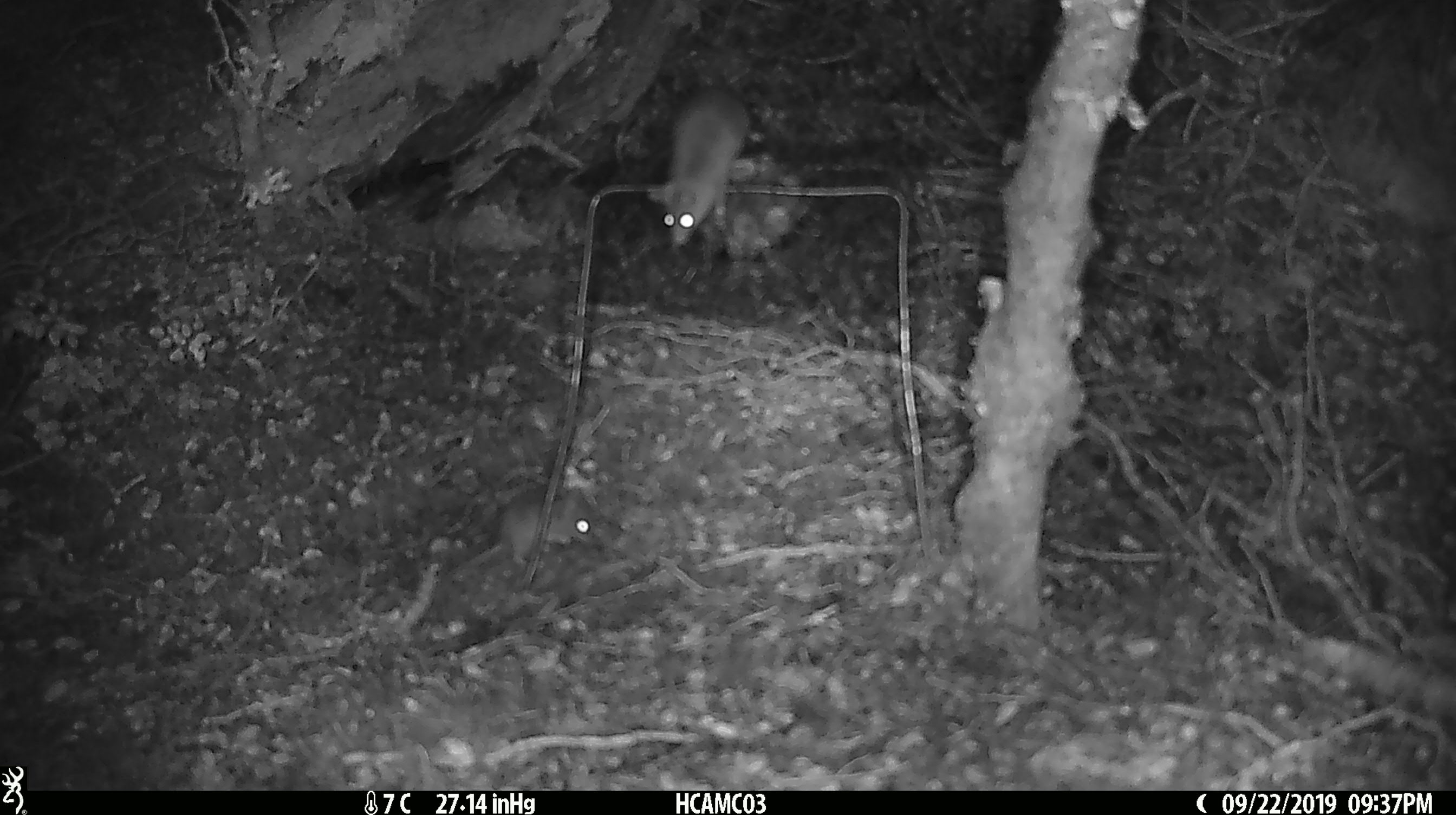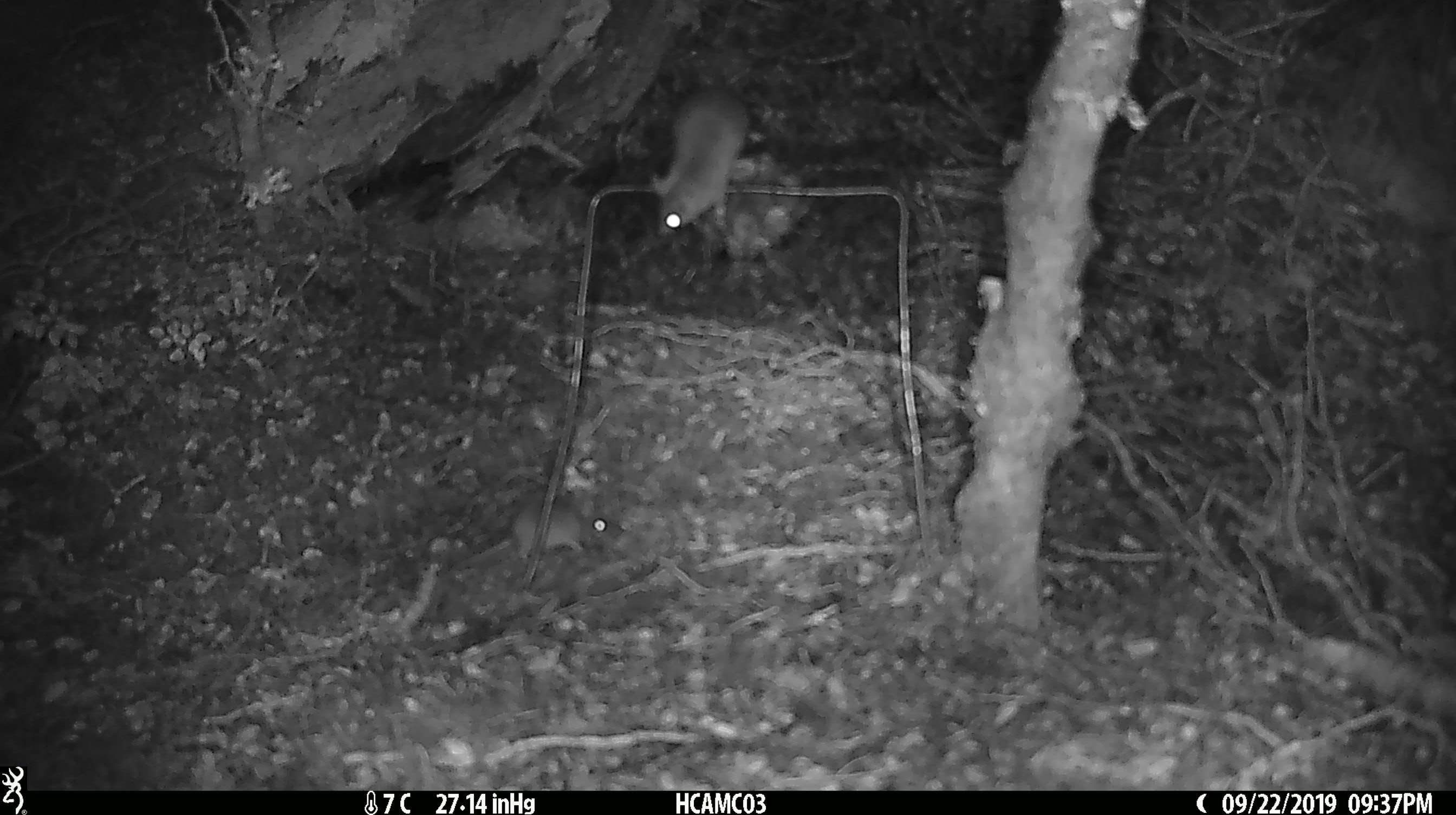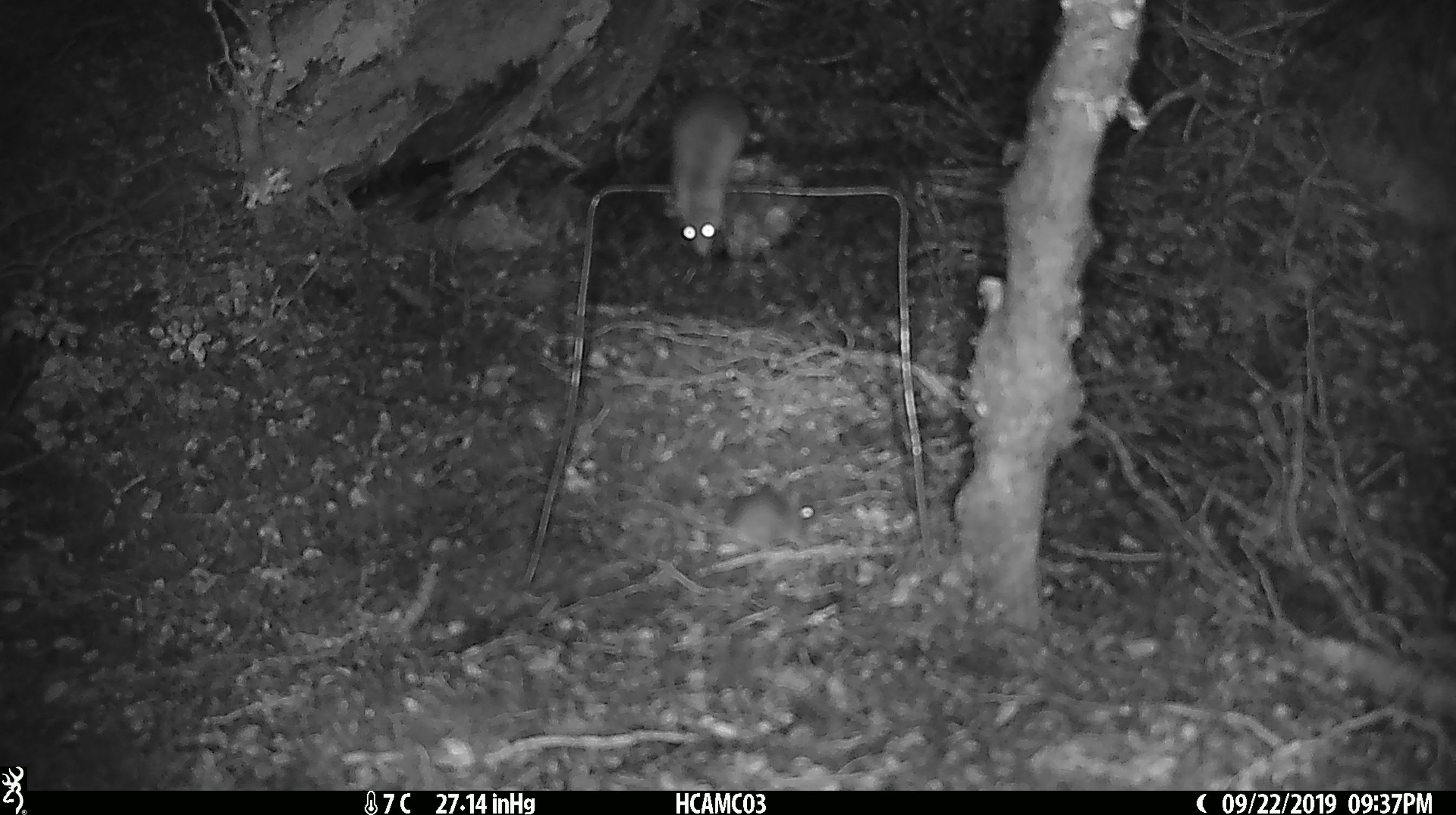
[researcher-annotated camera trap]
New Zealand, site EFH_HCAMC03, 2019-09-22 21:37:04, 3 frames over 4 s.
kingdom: Animalia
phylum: Chordata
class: Mammalia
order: Rodentia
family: Muridae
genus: Mus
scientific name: Mus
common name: mouse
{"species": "mouse (Mus)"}